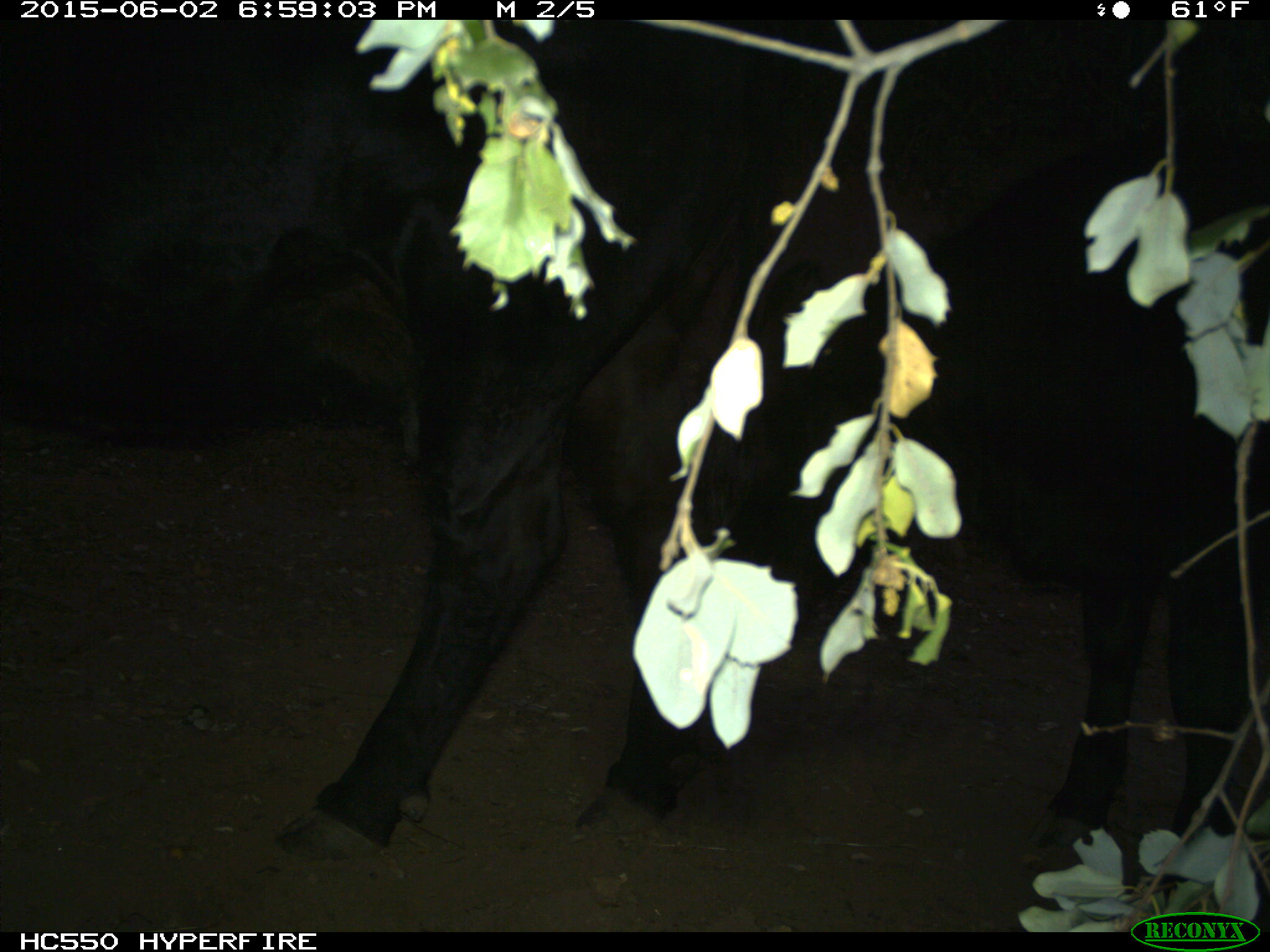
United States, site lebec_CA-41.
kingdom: Animalia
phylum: Chordata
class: Mammalia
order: Artiodactyla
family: Bovidae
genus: Bos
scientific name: Bos taurus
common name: domestic cow